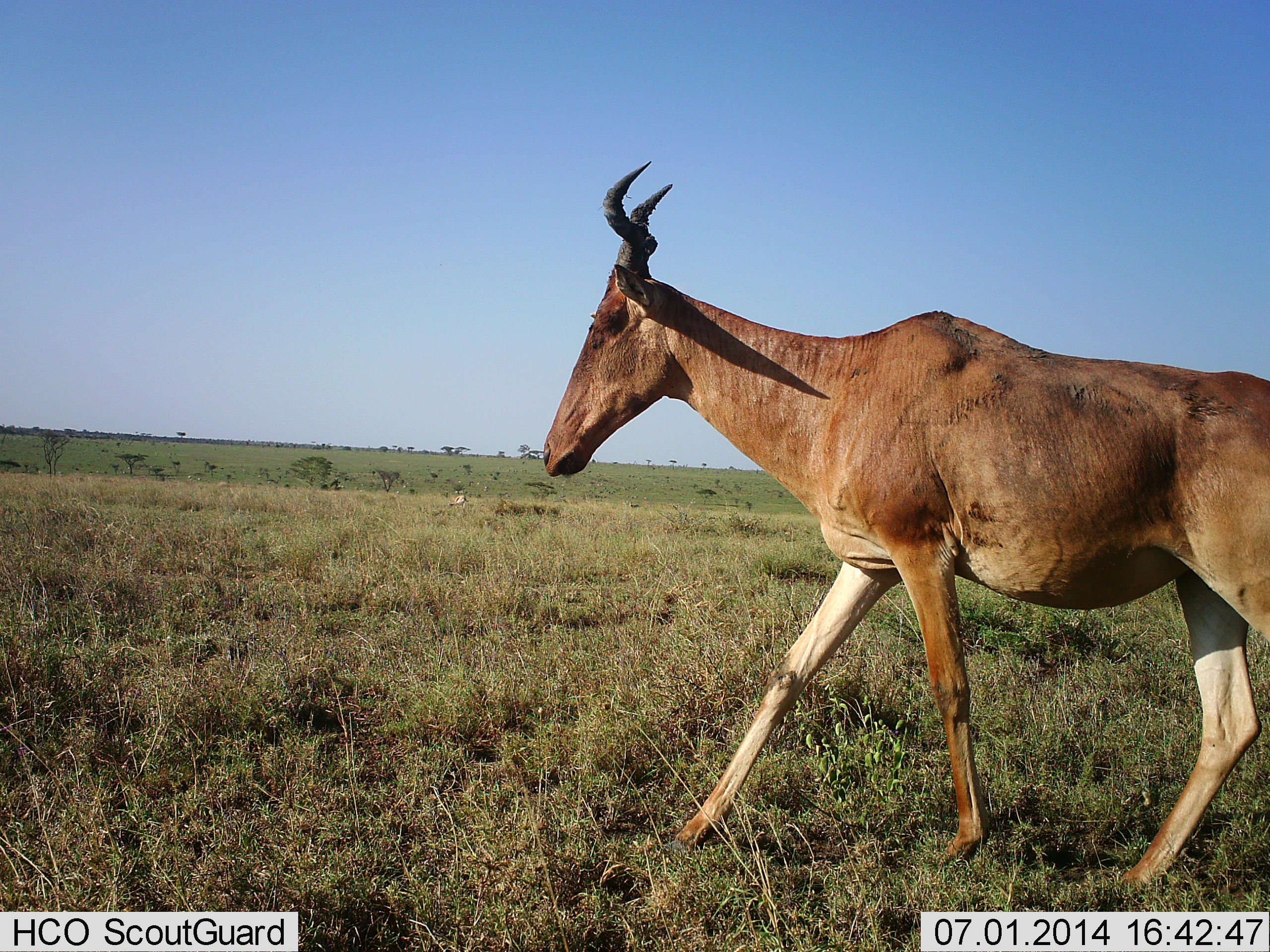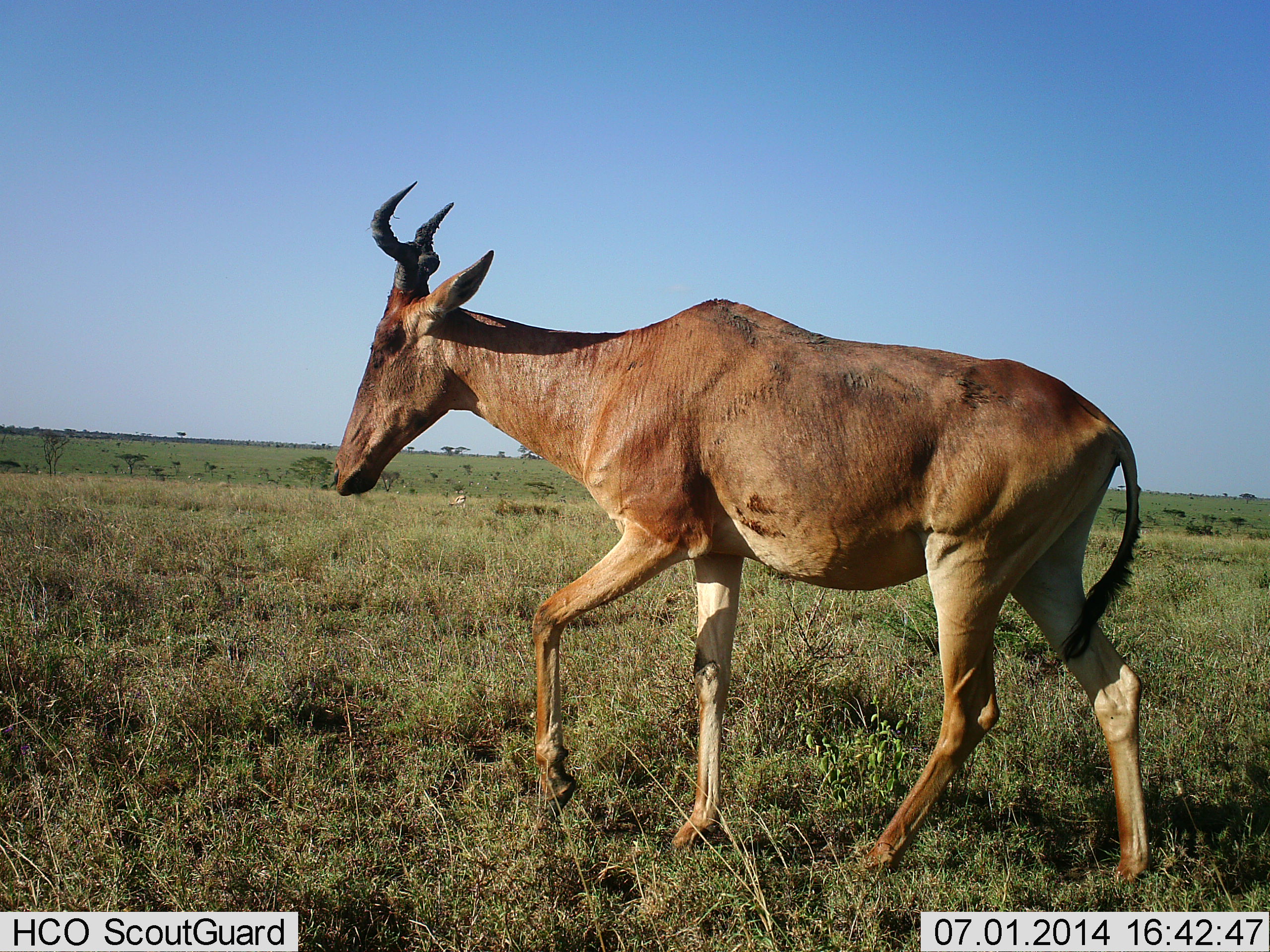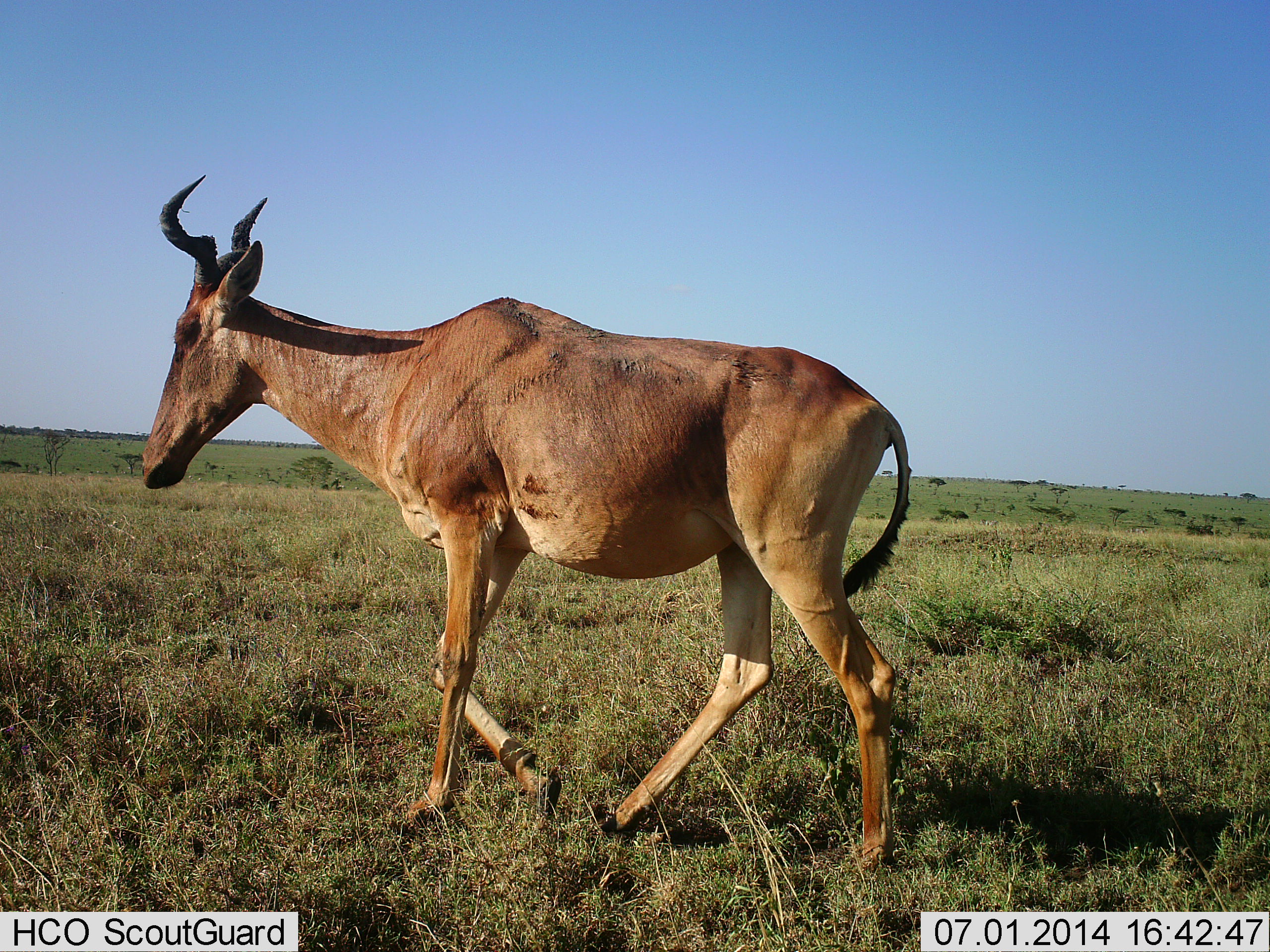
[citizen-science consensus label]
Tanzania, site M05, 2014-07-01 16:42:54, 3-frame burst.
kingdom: Animalia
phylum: Chordata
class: Mammalia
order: Artiodactyla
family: Bovidae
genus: Alcelaphus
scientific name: Alcelaphus buselaphus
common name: hartebeest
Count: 1.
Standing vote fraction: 10%.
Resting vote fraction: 0%.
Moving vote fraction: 100%.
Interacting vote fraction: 0%.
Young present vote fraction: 0%.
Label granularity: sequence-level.